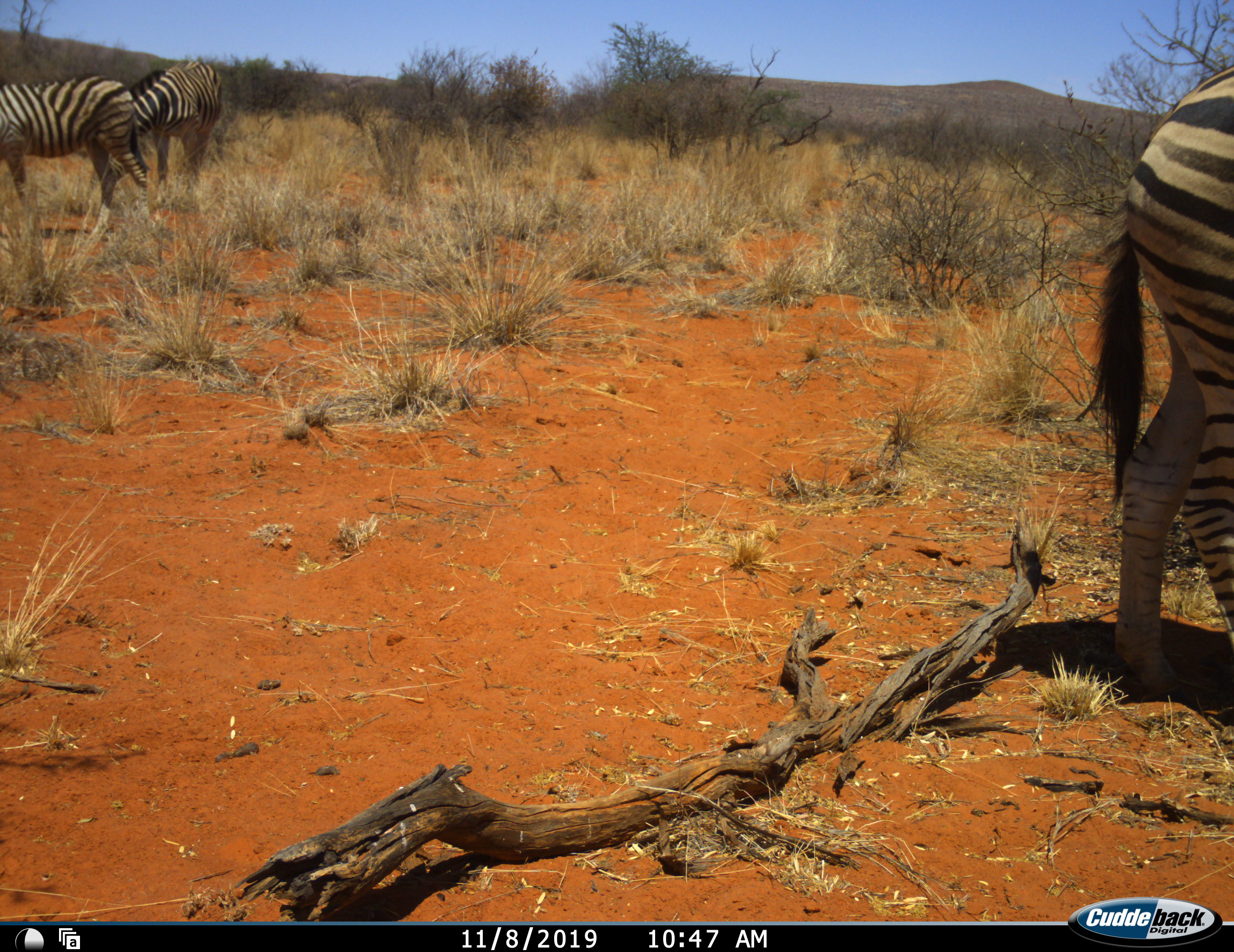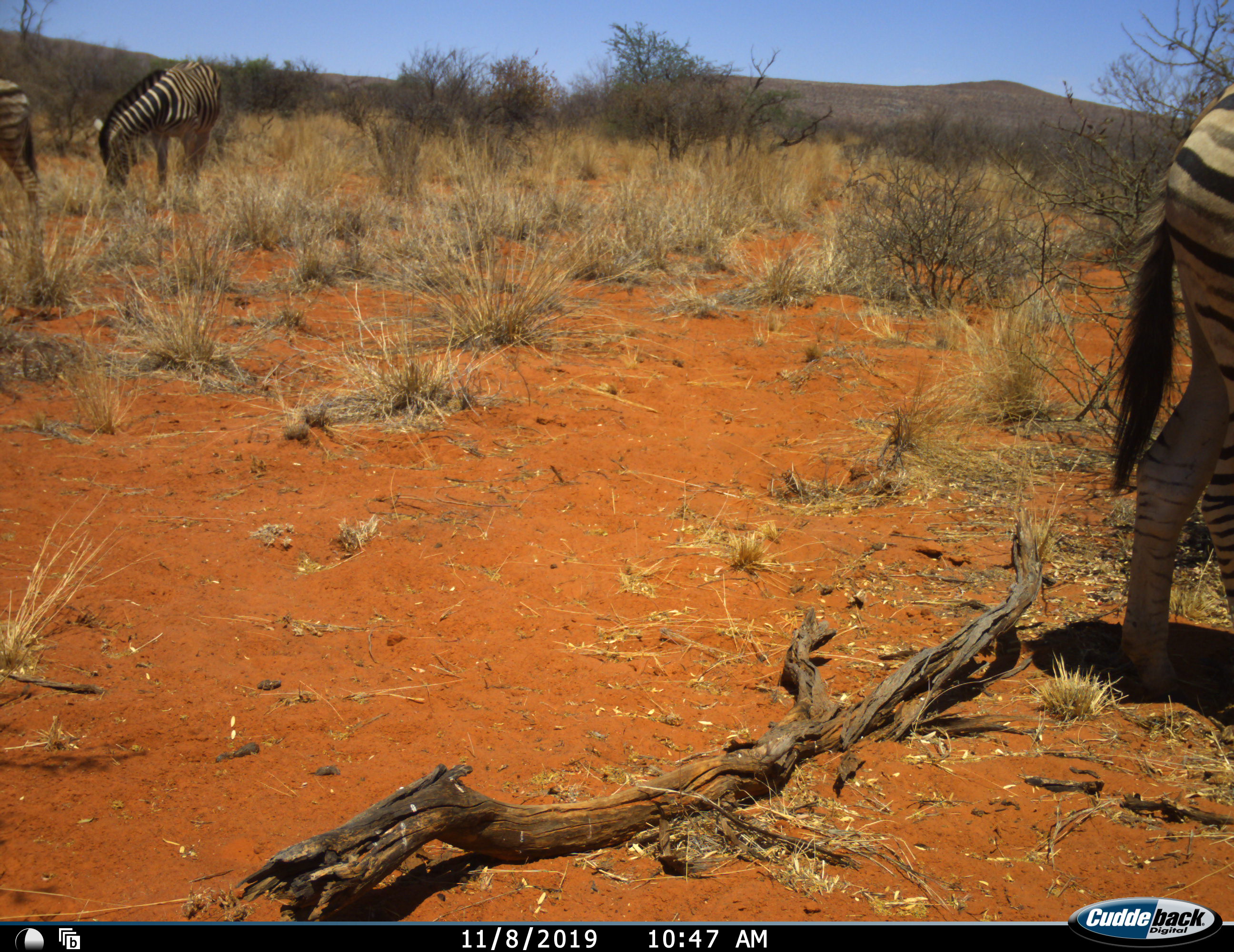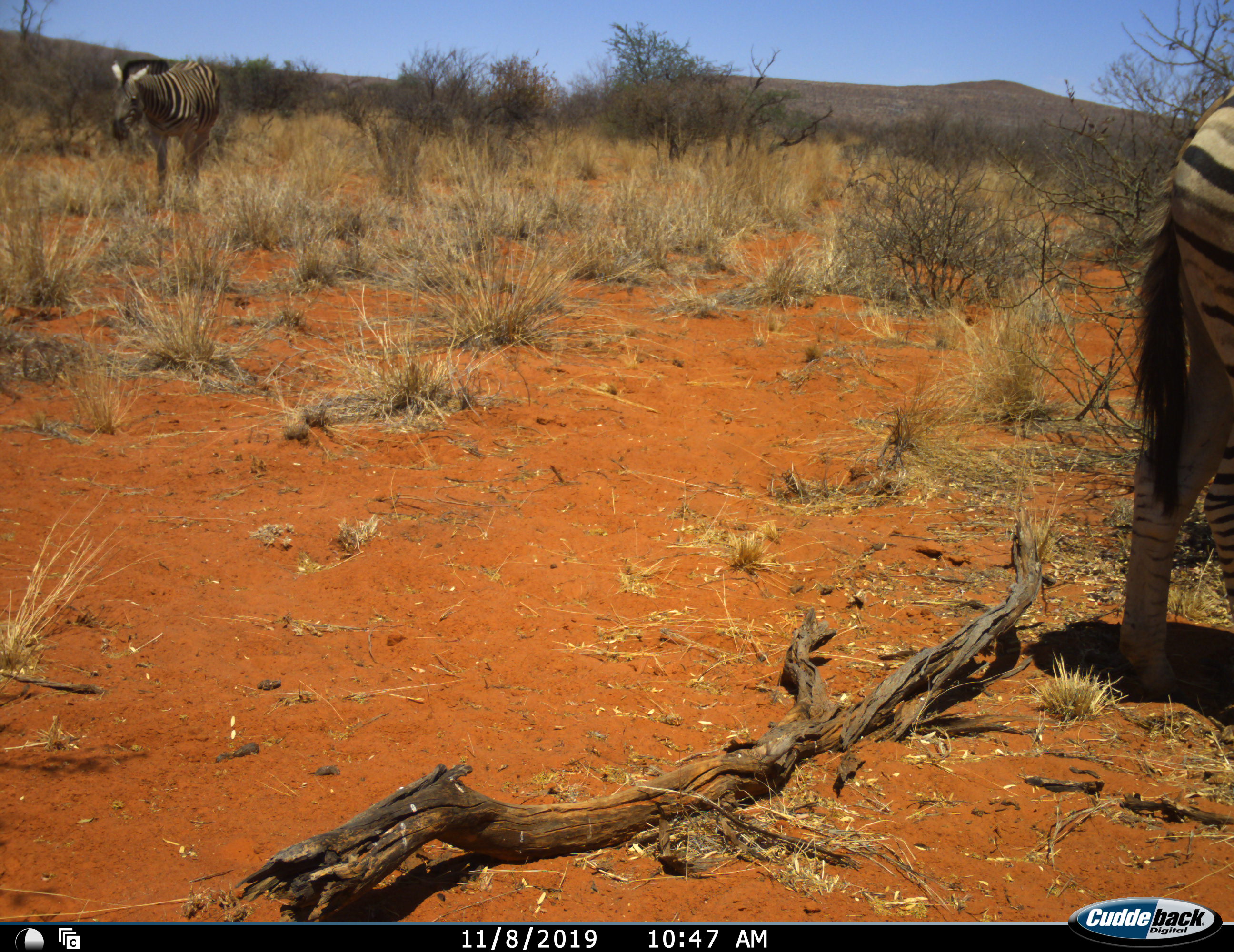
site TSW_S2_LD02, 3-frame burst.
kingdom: Animalia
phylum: Chordata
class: Mammalia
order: Perissodactyla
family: Equidae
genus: Equus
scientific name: Equus quagga burchellii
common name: burchell's zebra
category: zebraburchells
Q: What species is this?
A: Zebraburchells (burchell's zebra) (Equus quagga burchellii).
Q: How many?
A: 3.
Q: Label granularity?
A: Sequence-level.